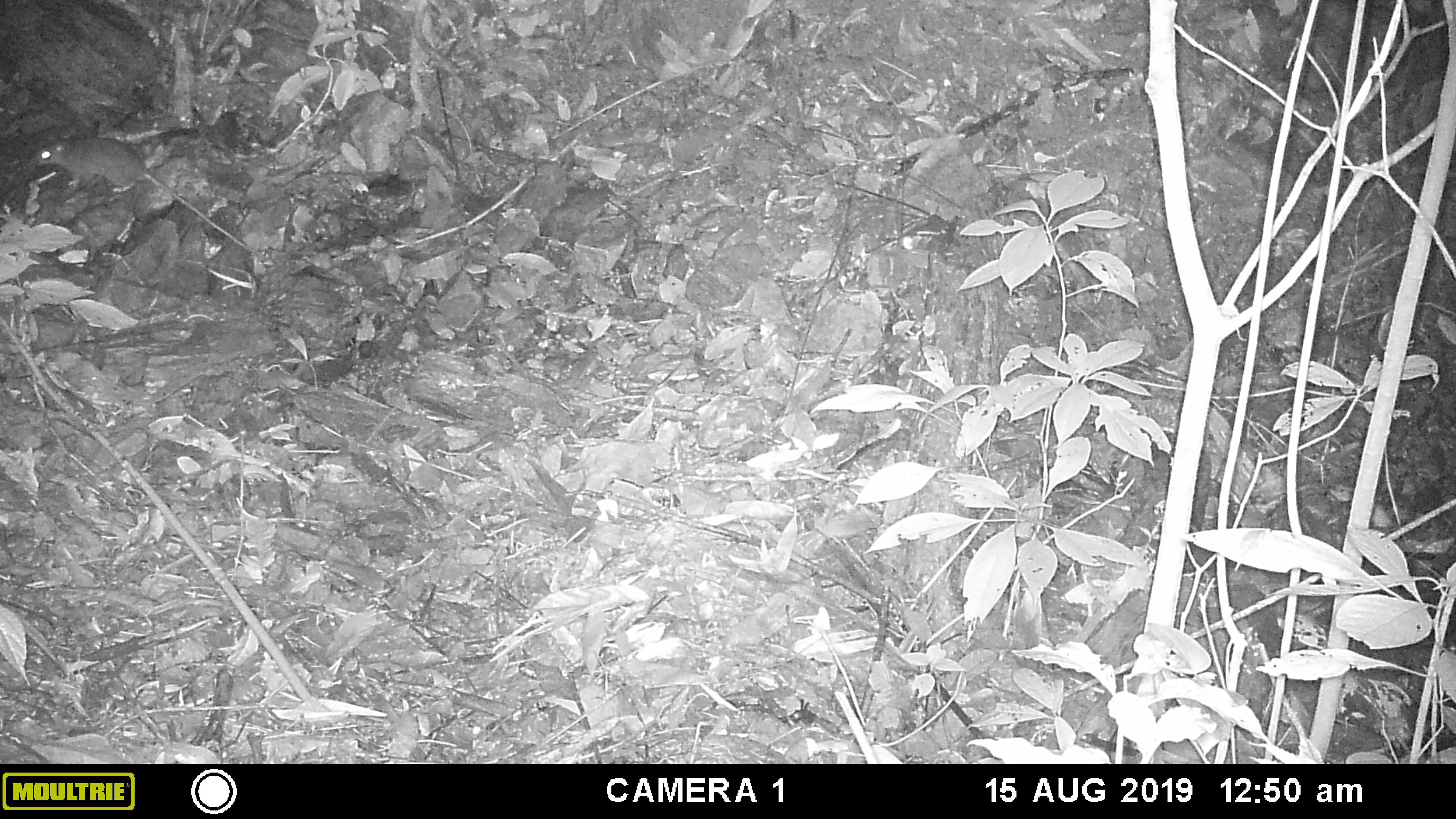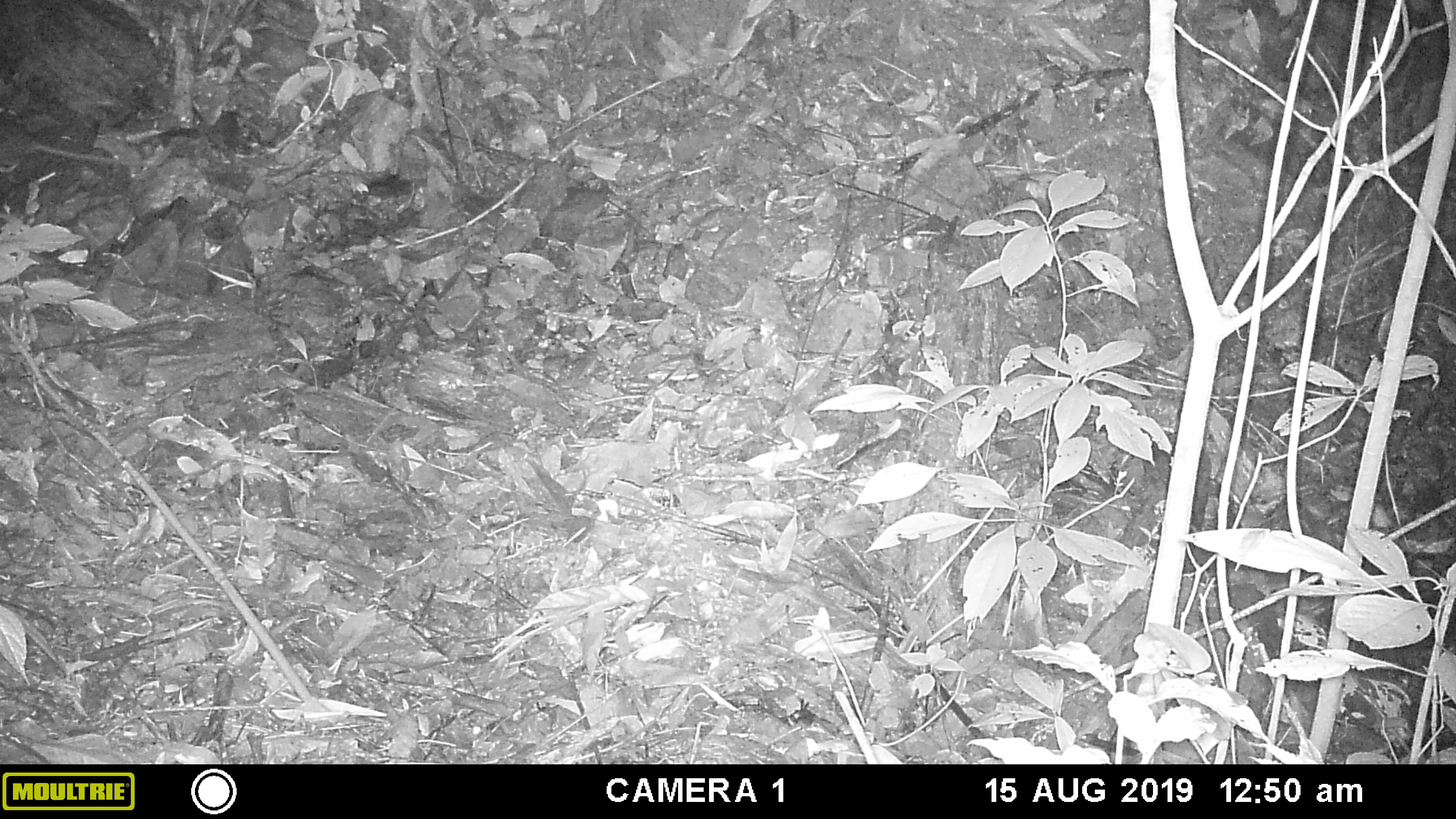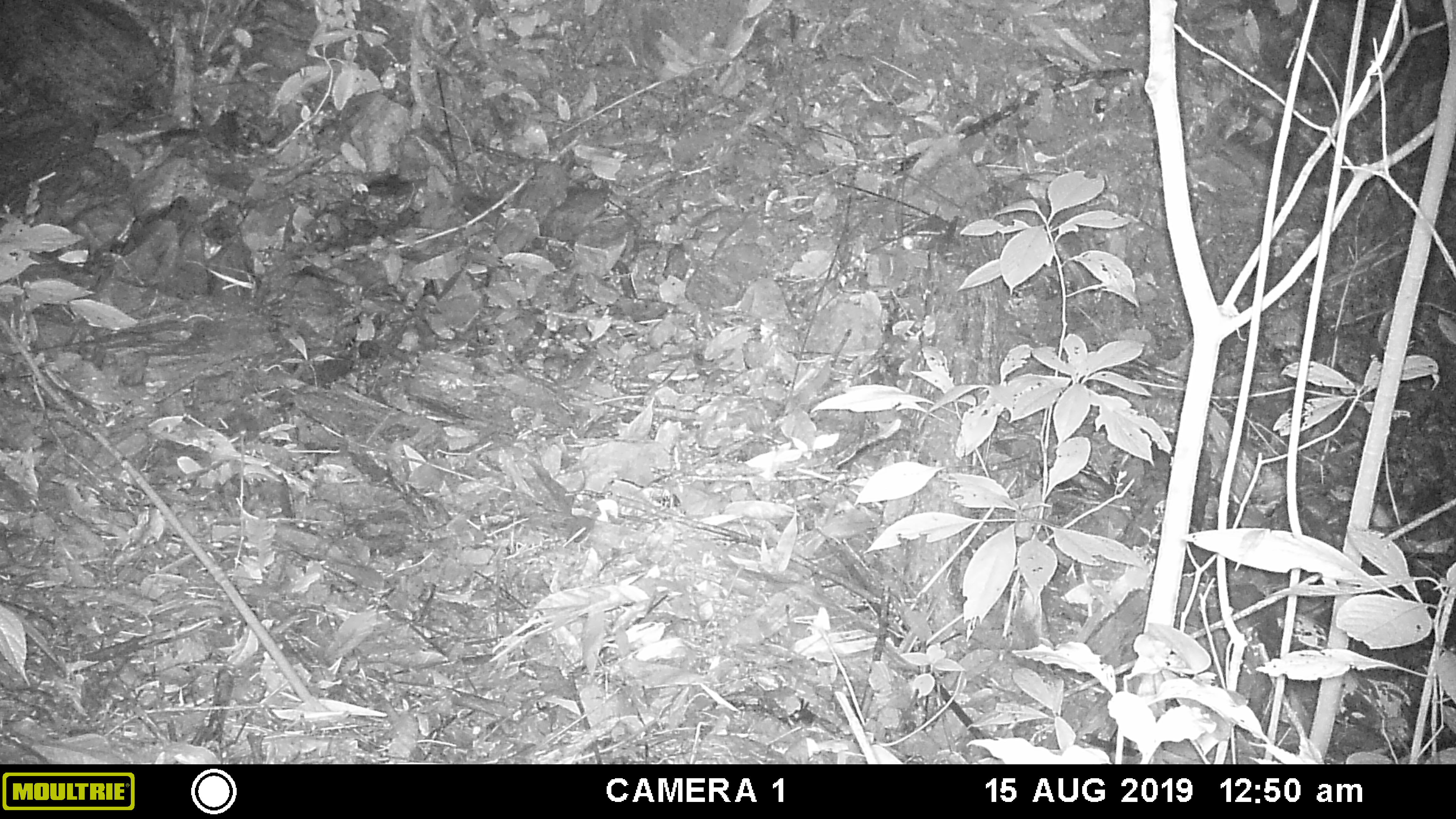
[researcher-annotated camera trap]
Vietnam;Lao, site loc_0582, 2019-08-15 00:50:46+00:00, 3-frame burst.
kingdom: Animalia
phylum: Chordata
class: Mammalia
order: Rodentia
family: Muridae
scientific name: Muridae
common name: old-world mice and rats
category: unidentified murid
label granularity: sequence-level